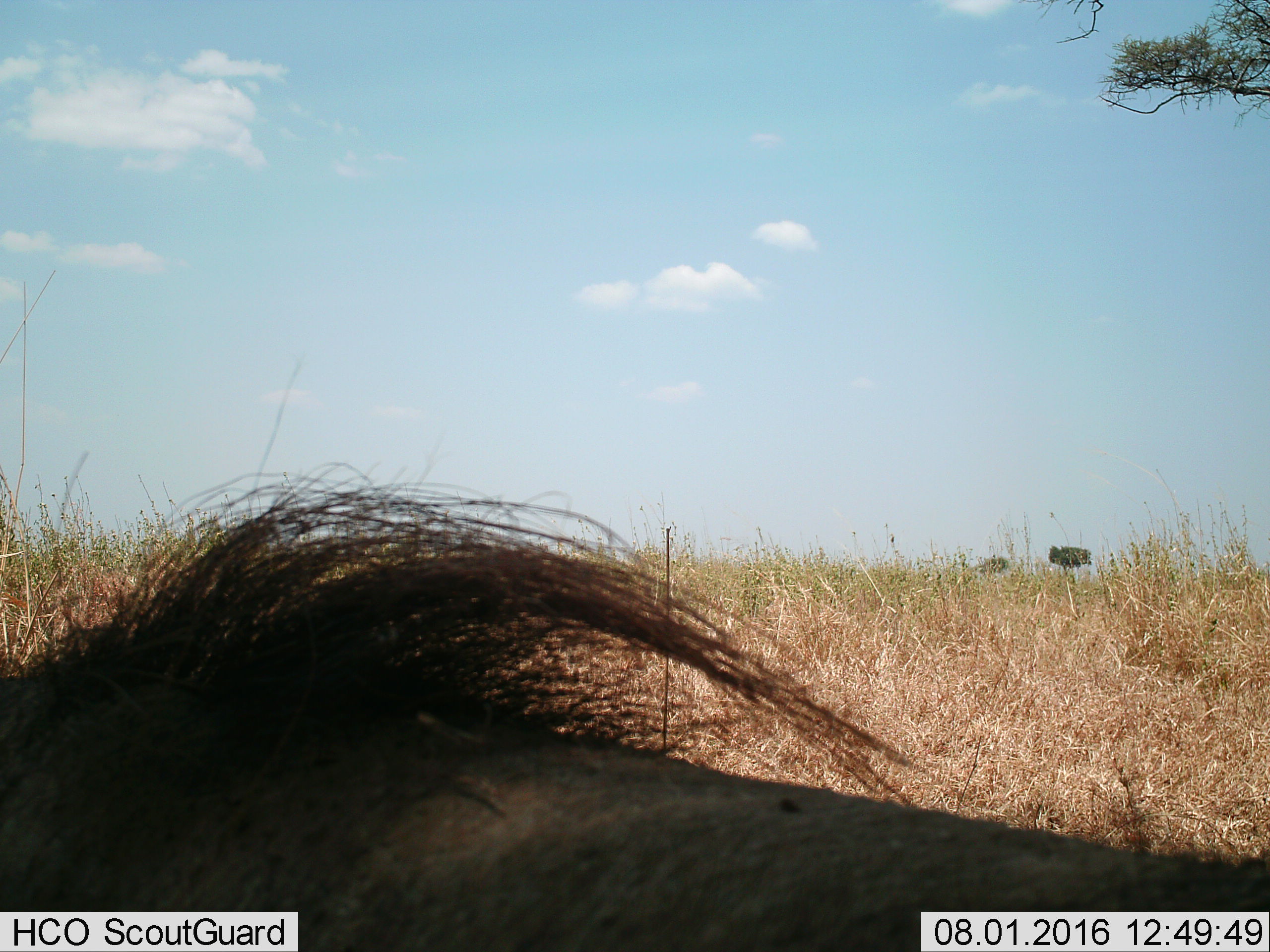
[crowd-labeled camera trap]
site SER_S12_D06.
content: unidentified animal